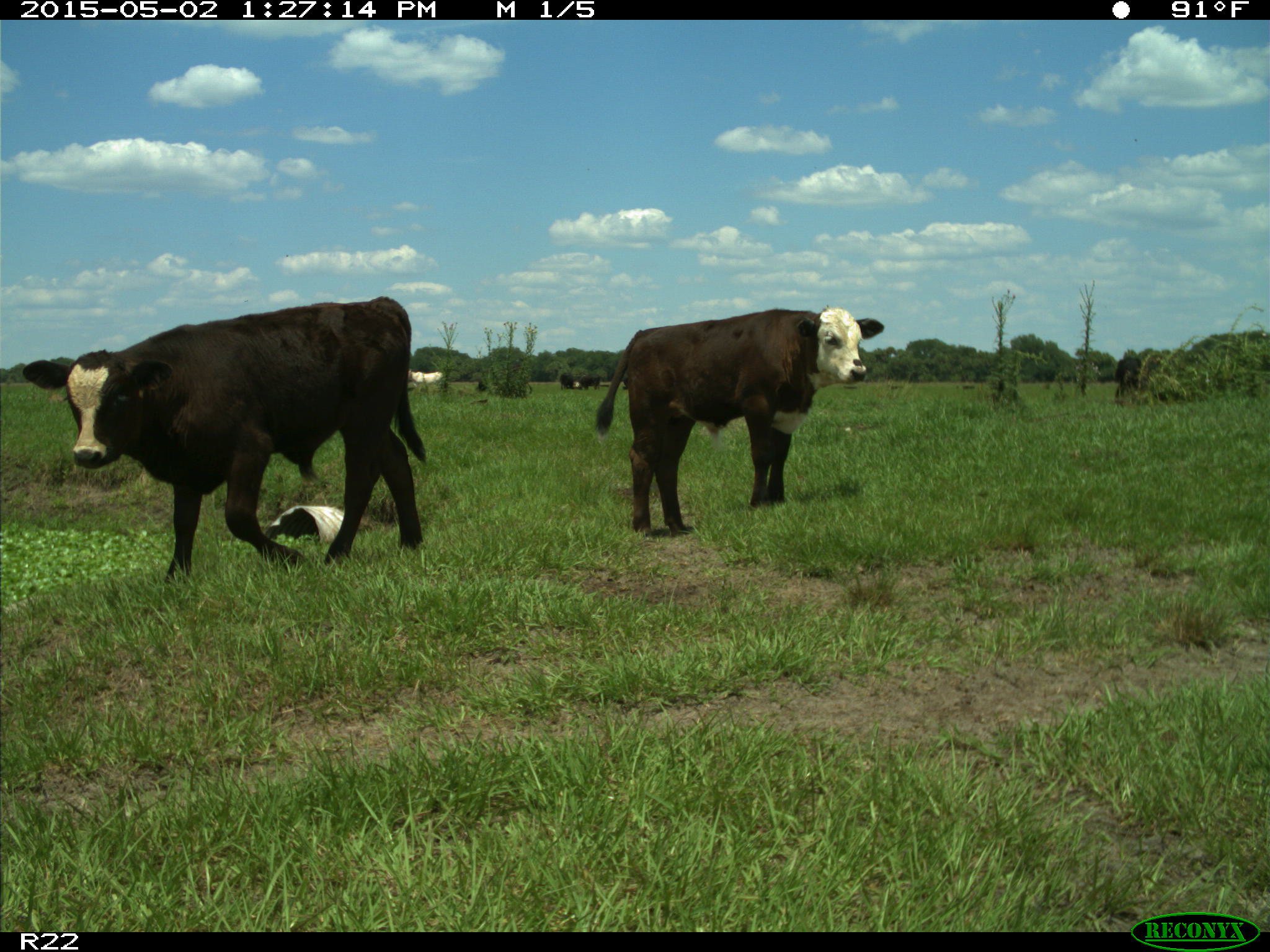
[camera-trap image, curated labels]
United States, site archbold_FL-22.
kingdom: Animalia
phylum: Chordata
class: Mammalia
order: Artiodactyla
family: Bovidae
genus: Bos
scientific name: Bos taurus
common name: domestic cow